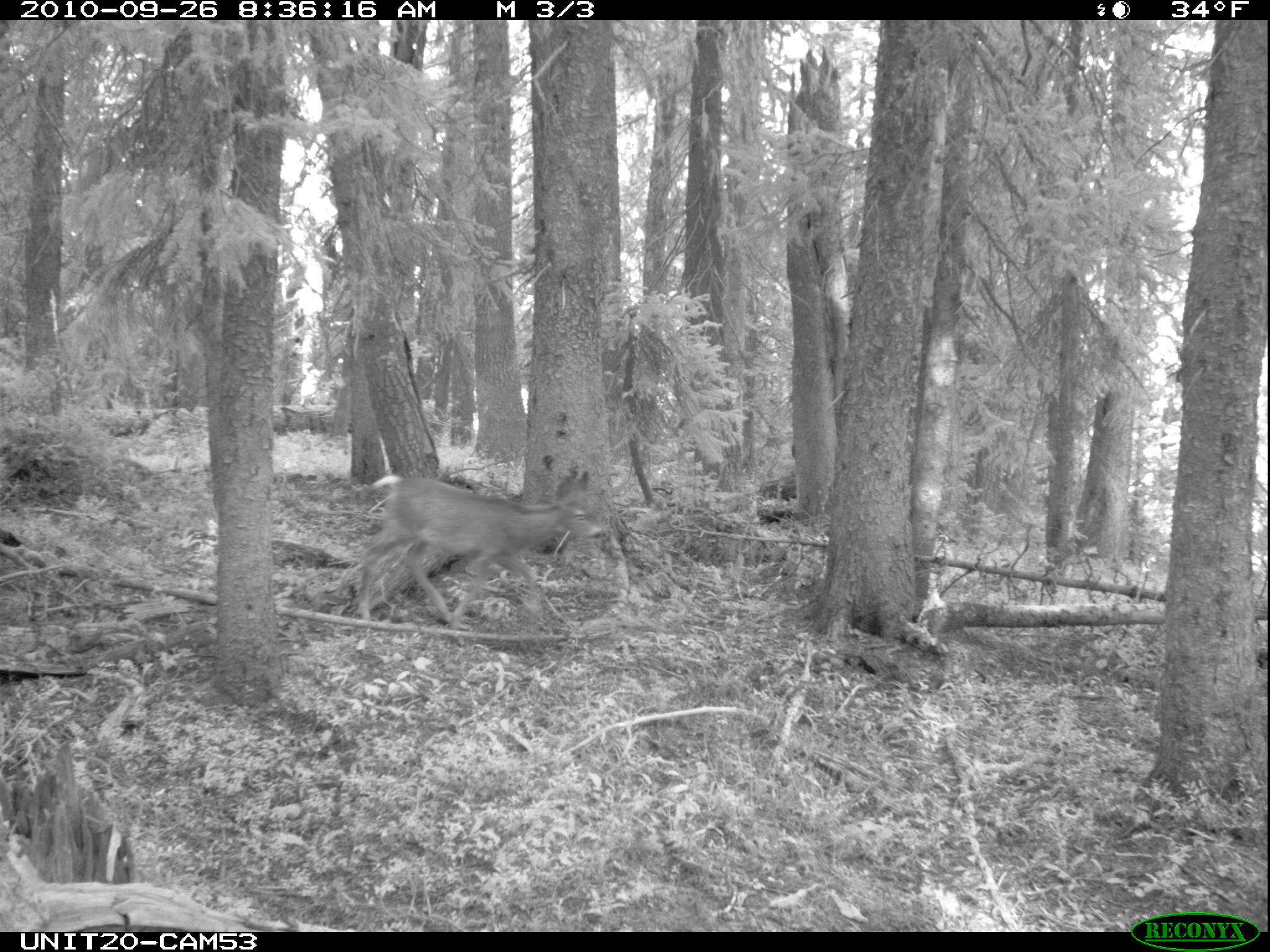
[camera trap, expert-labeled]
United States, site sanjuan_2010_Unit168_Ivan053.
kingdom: Animalia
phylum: Chordata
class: Mammalia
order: Artiodactyla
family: Cervidae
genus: Odocoileus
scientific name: Odocoileus hemionus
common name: mule deer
Odocoileus hemionus (mule deer).